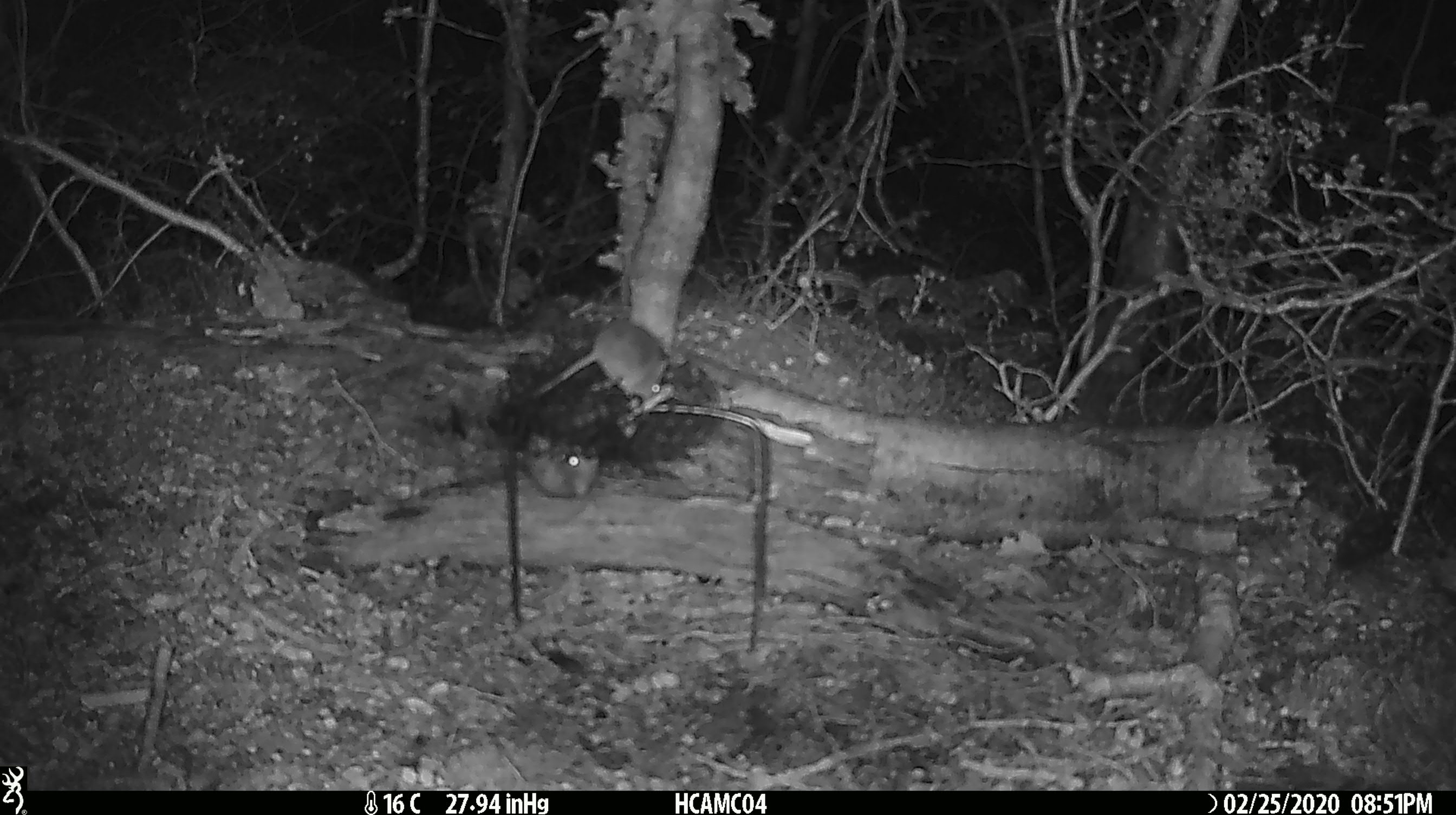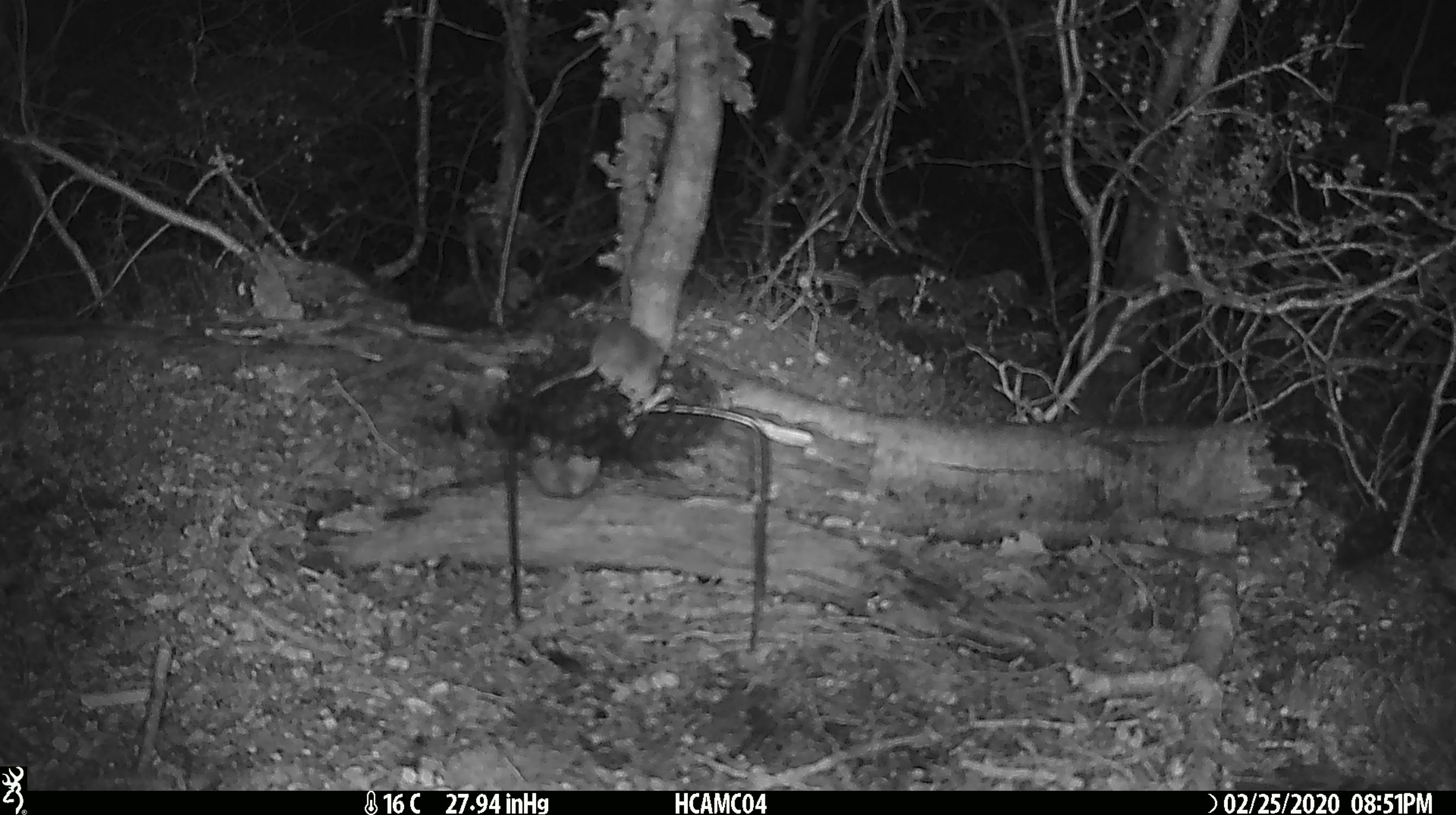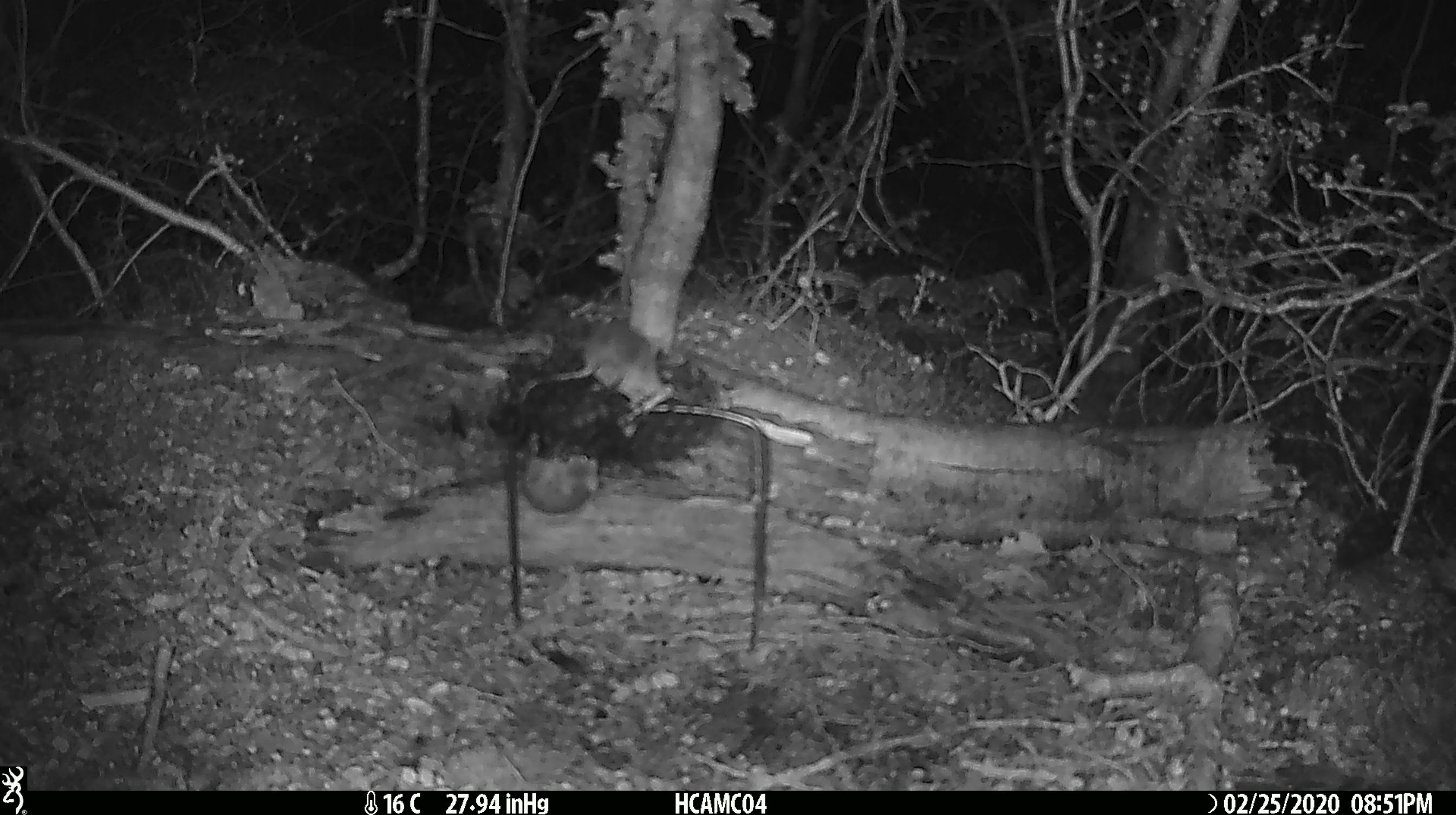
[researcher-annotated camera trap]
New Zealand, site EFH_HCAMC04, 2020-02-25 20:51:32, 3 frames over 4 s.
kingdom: Animalia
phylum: Chordata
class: Mammalia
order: Rodentia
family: Muridae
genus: Mus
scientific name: Mus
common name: mouse